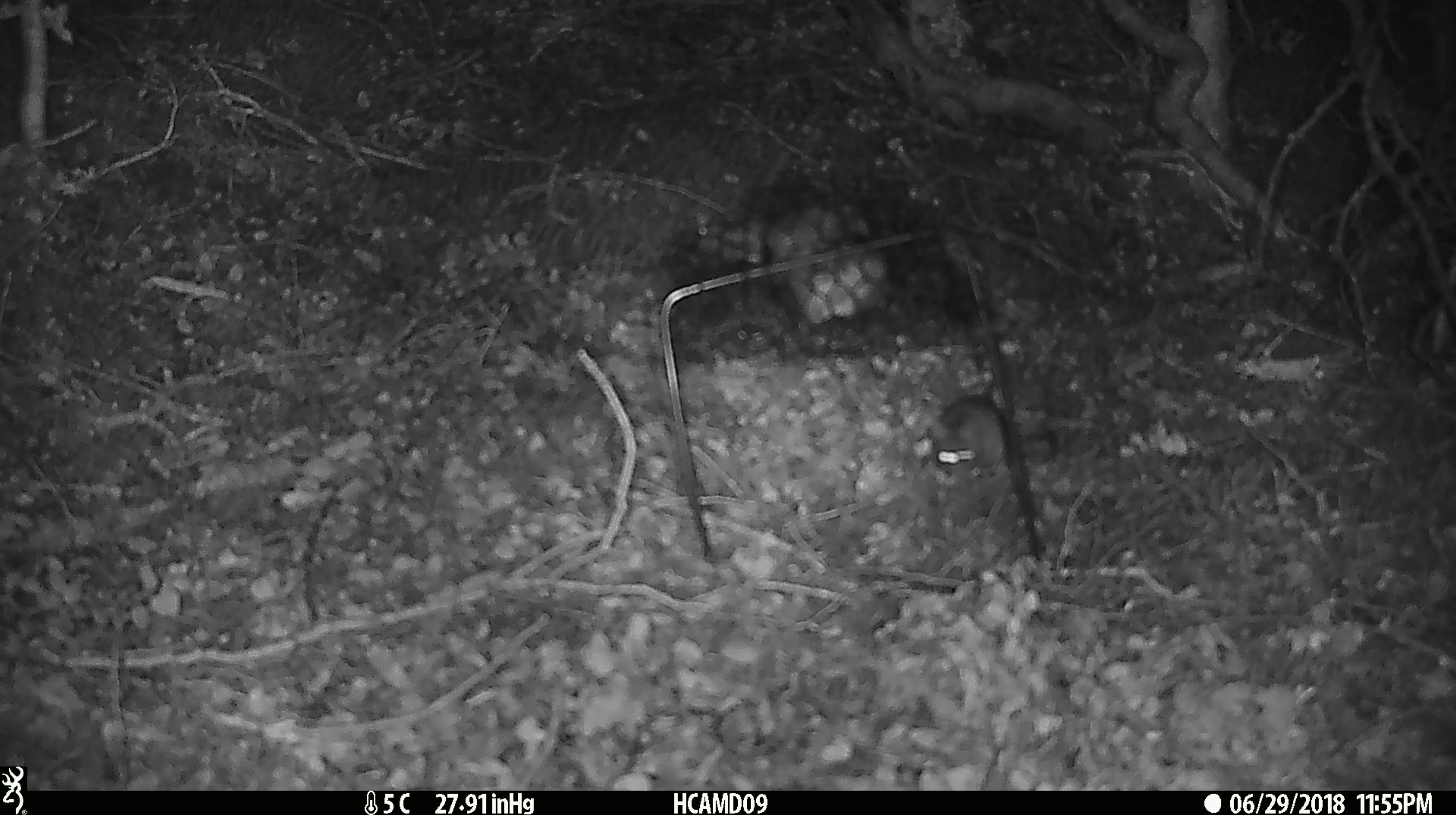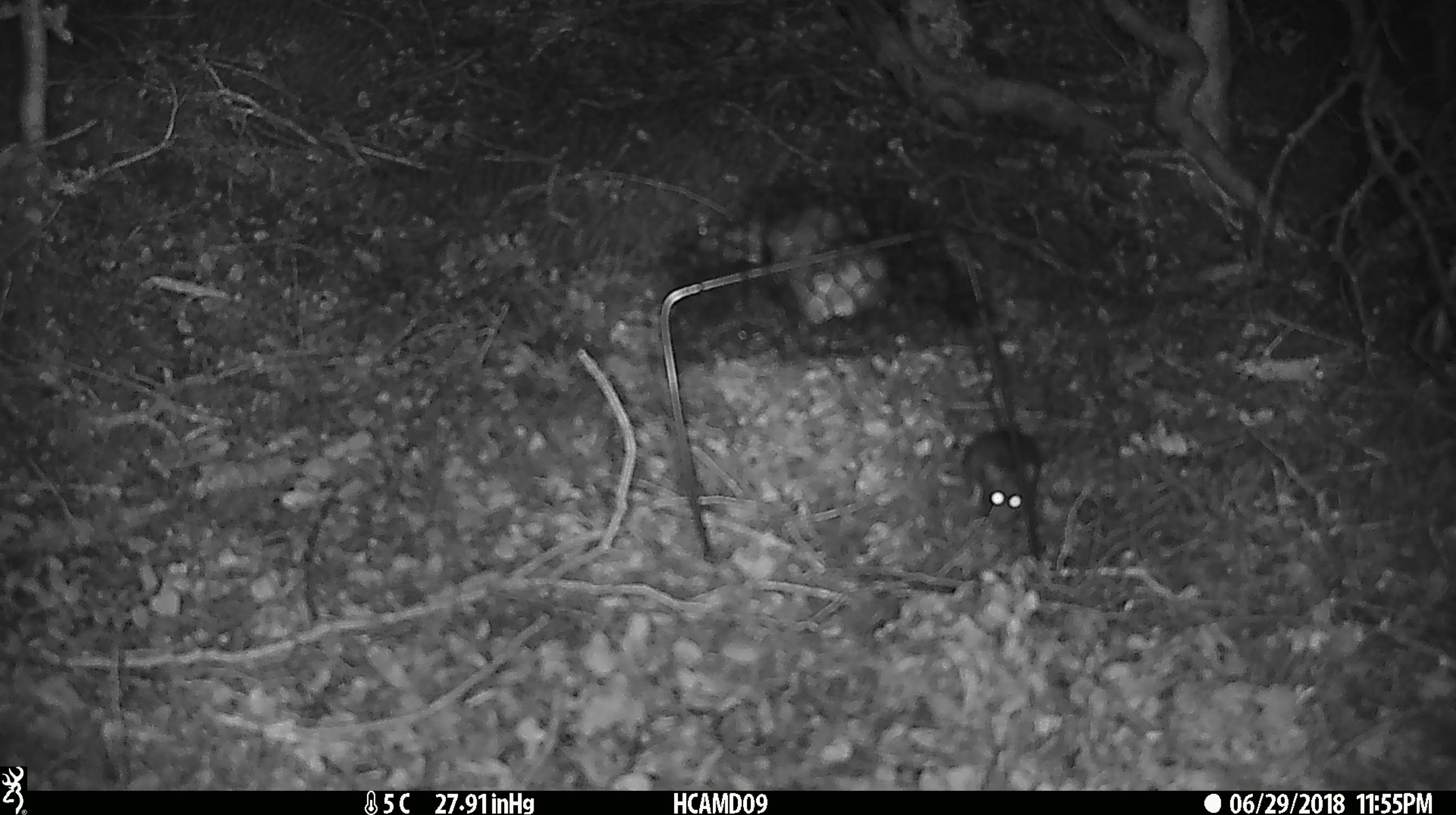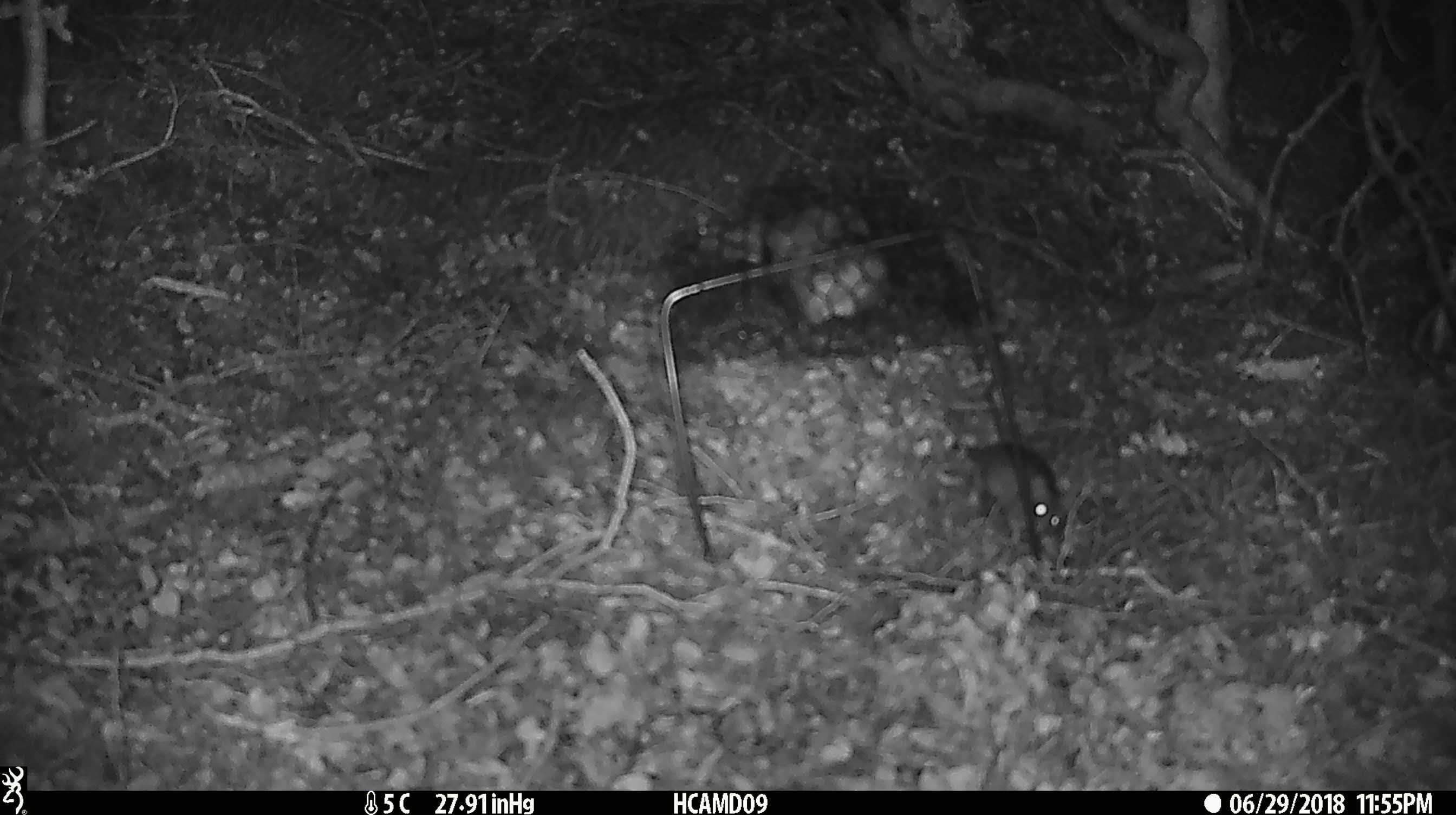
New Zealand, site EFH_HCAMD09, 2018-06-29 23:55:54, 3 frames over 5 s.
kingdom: Animalia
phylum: Chordata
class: Mammalia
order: Rodentia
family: Muridae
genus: Mus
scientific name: Mus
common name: mouse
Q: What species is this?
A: Mouse (Mus).